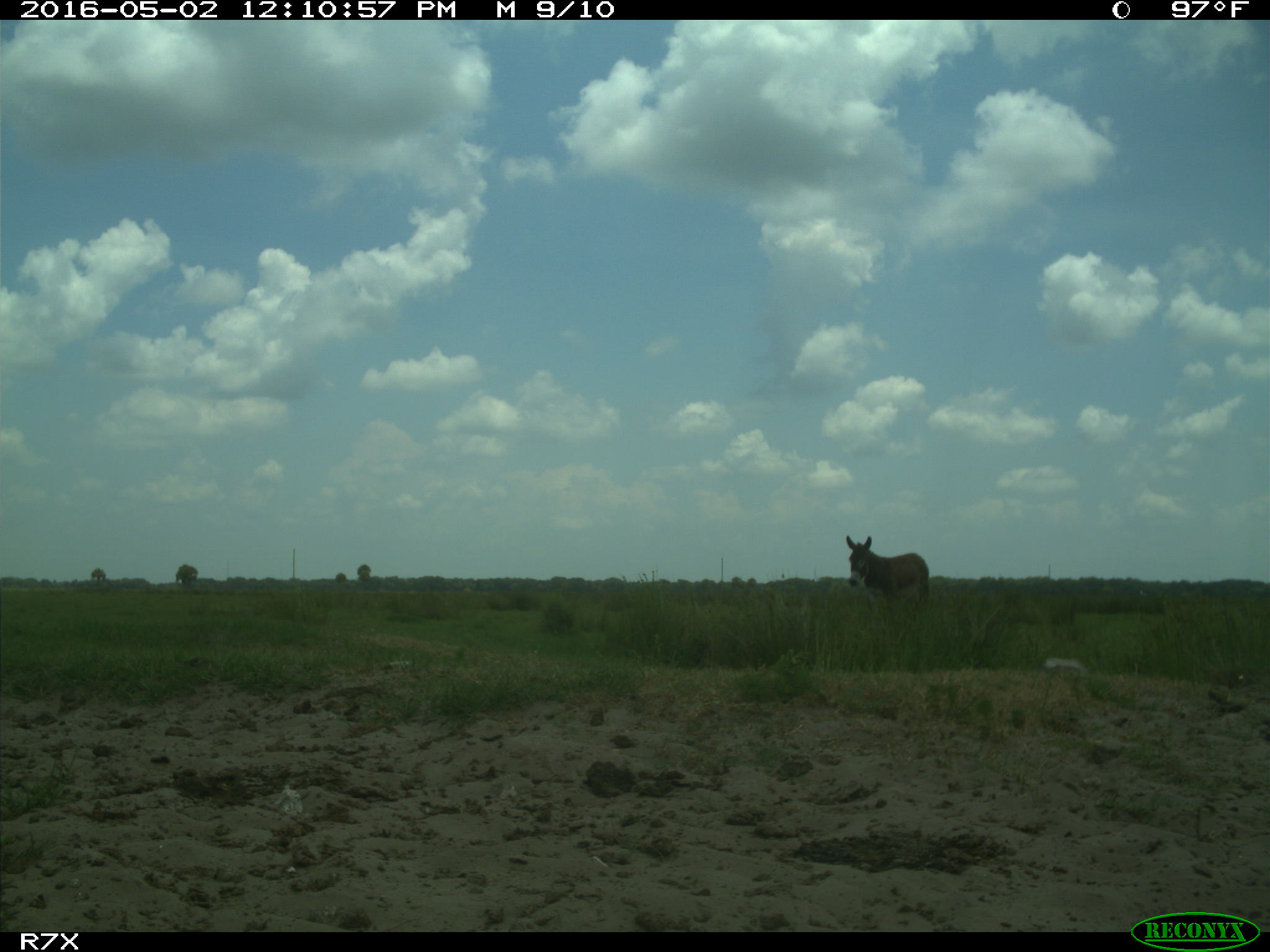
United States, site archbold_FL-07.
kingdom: Animalia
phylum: Chordata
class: Mammalia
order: Artiodactyla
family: Bovidae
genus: Bos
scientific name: Bos taurus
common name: domestic cow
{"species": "Bos taurus (domestic cow)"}